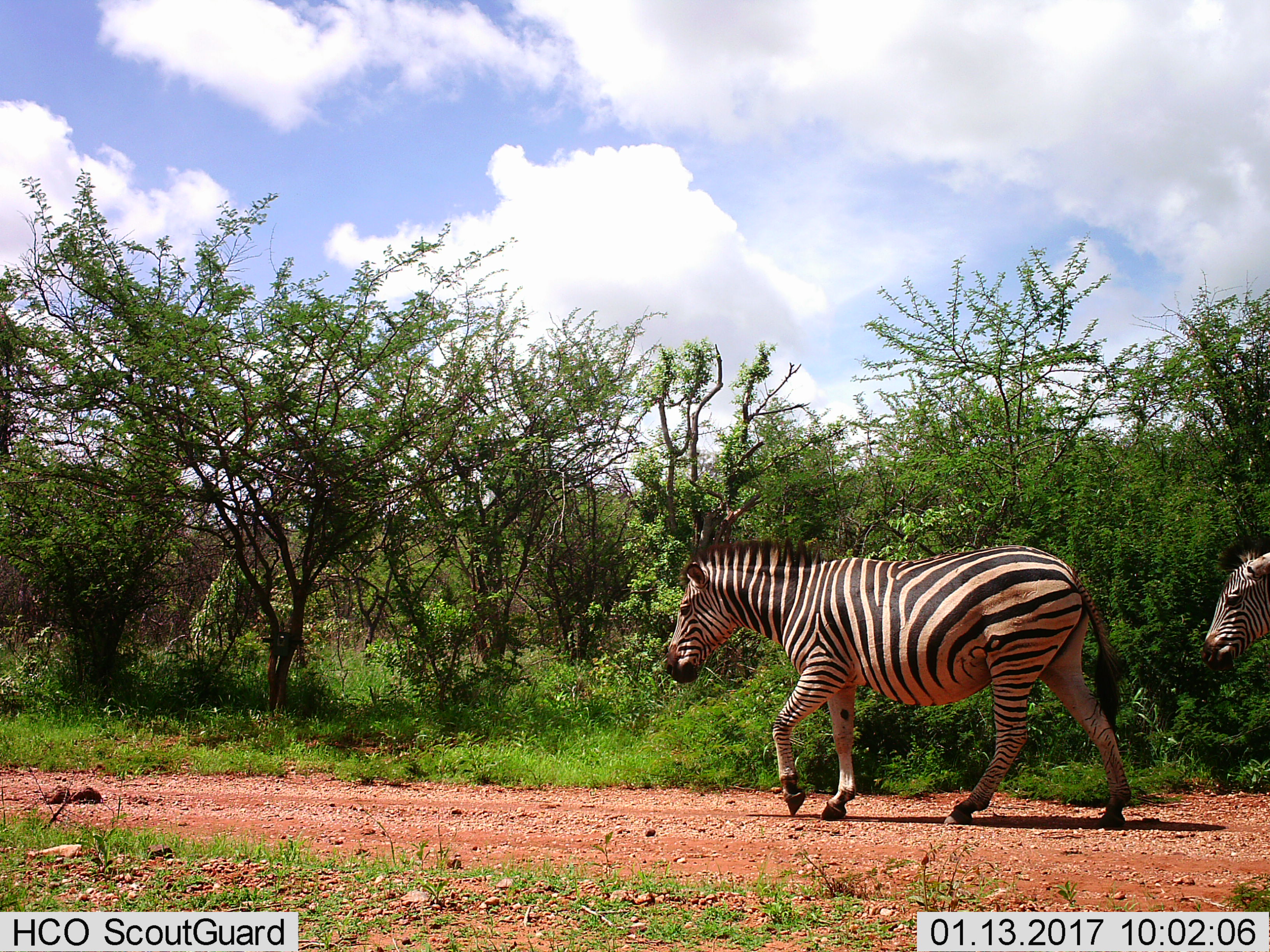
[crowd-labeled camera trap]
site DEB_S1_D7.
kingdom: Animalia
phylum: Chordata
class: Mammalia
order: Perissodactyla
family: Equidae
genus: Equus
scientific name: Equus quagga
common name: plains zebra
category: zebraplains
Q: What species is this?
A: Zebraplains (plains zebra) (Equus quagga).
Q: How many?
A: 2.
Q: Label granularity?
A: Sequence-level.